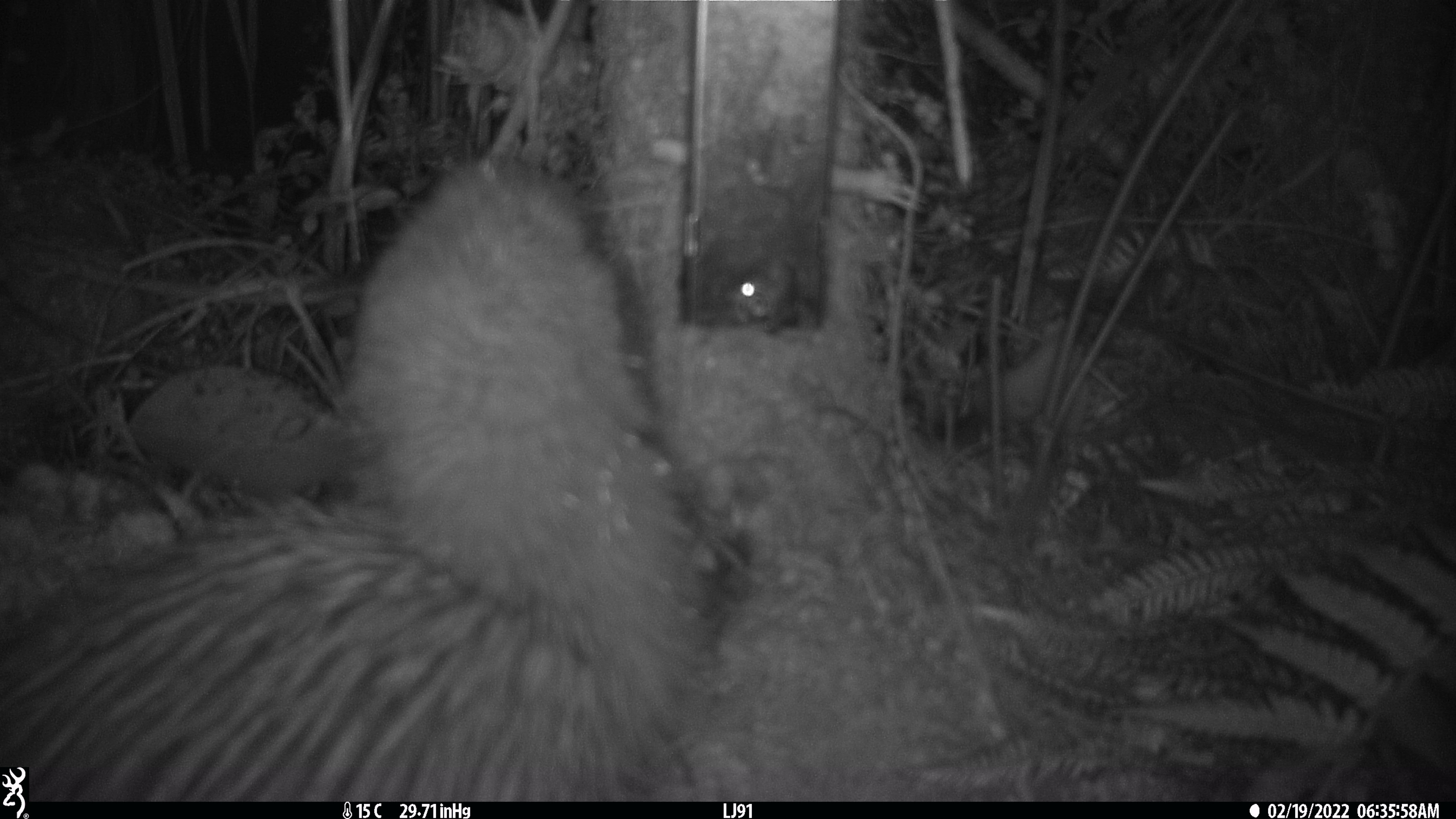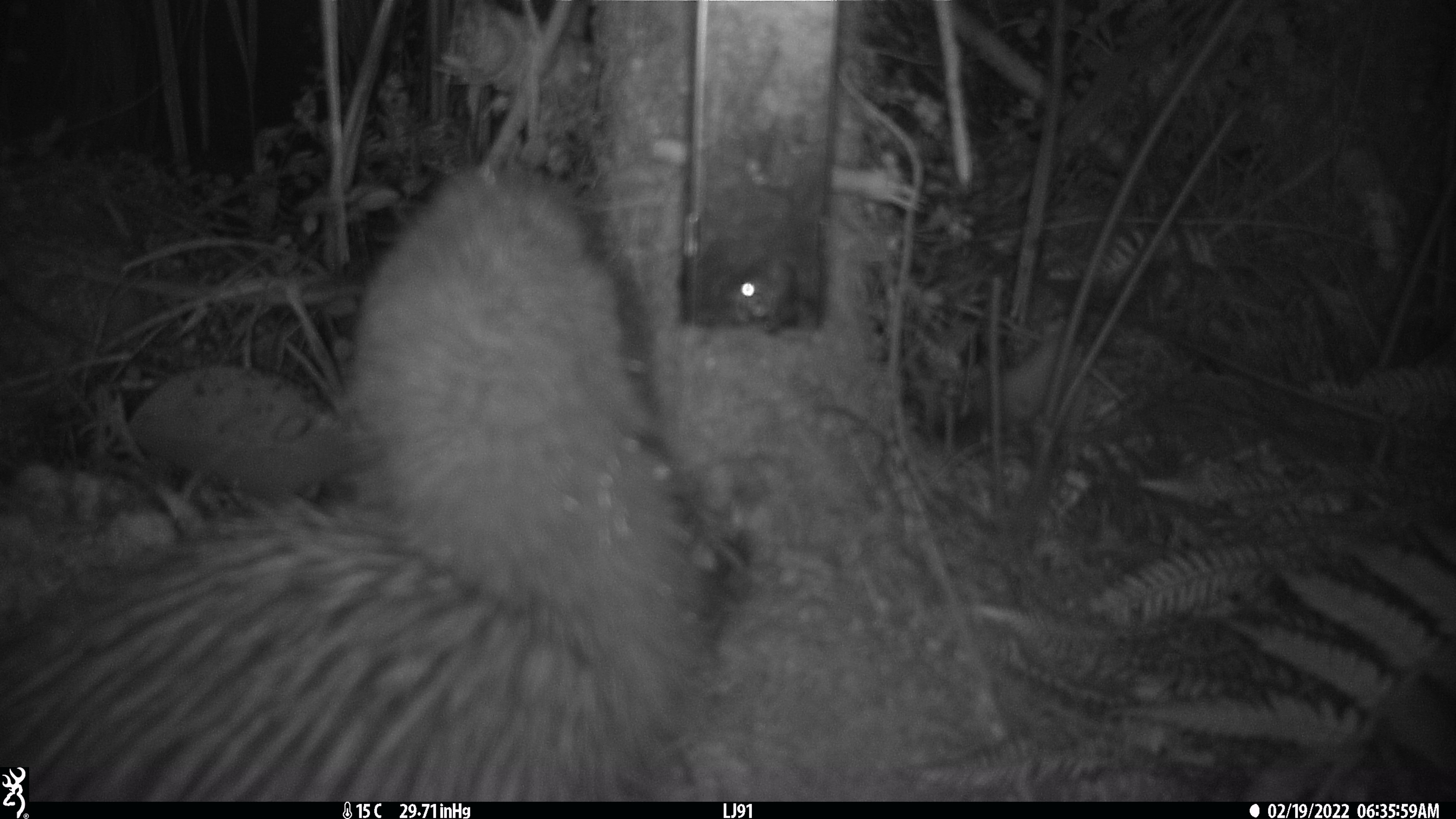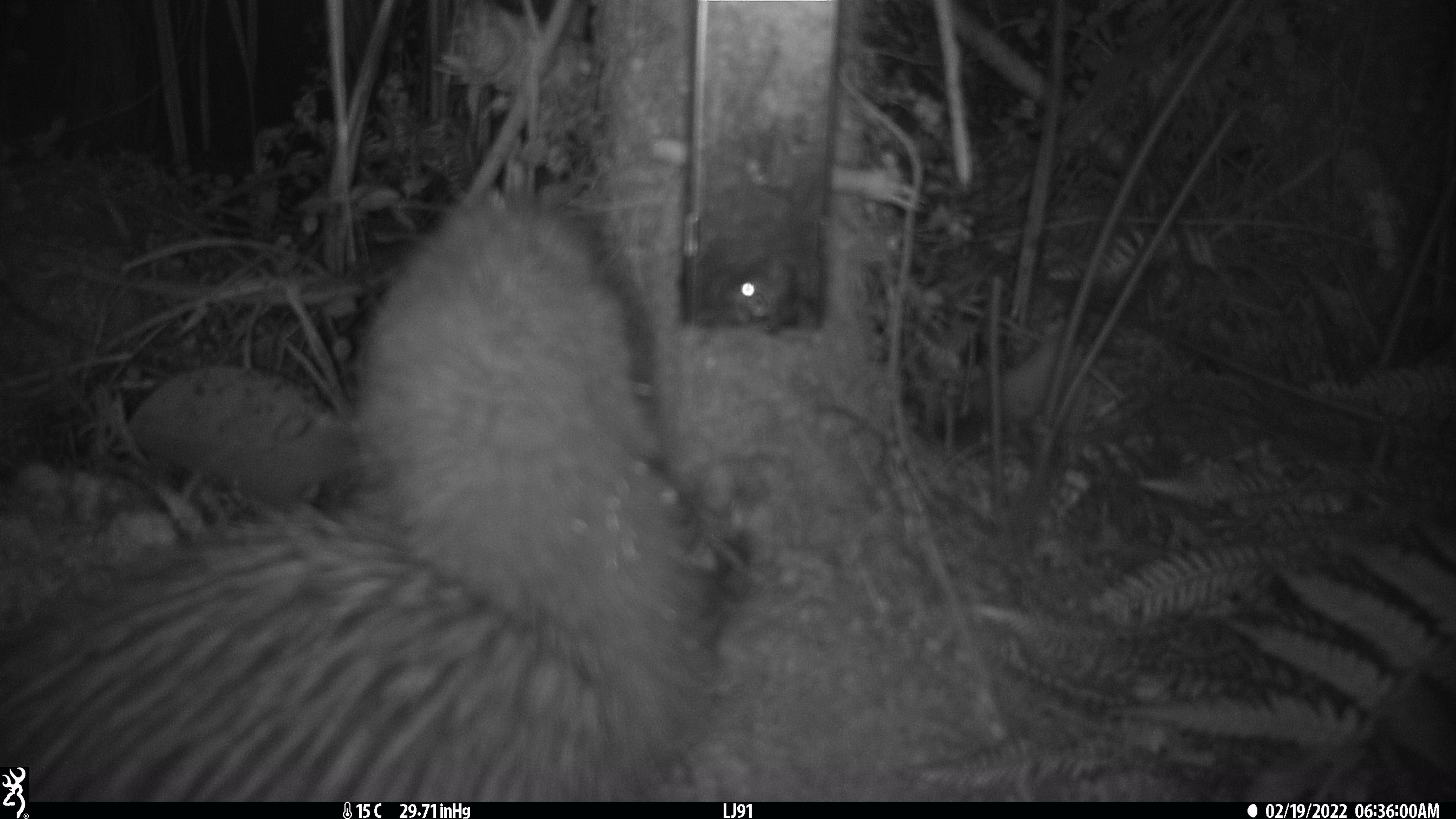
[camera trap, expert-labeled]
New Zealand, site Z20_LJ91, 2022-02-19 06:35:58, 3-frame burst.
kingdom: Animalia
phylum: Chordata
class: Aves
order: Apterygiformes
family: Apterygidae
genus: Apteryx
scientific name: Apteryx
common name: kiwi